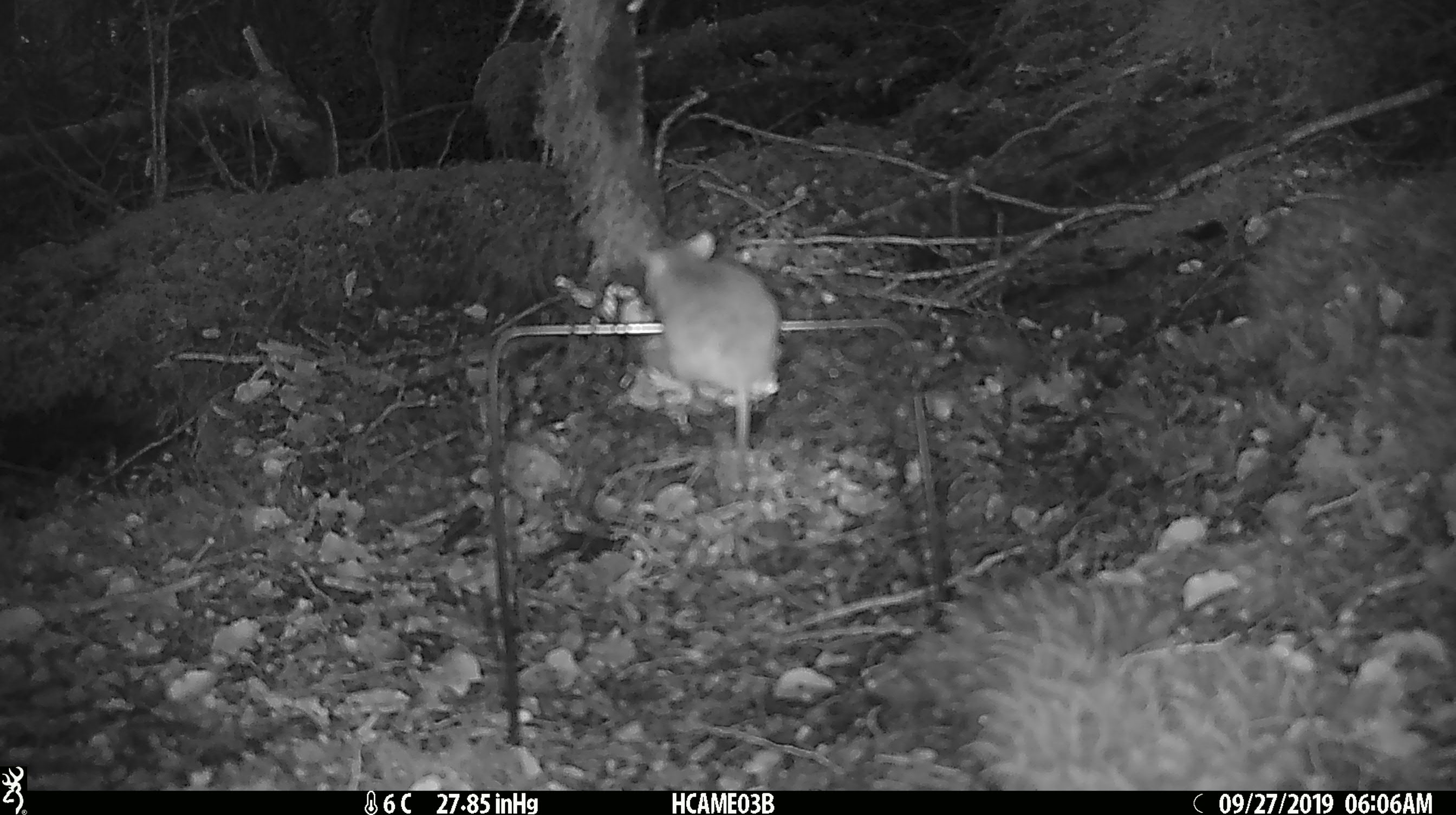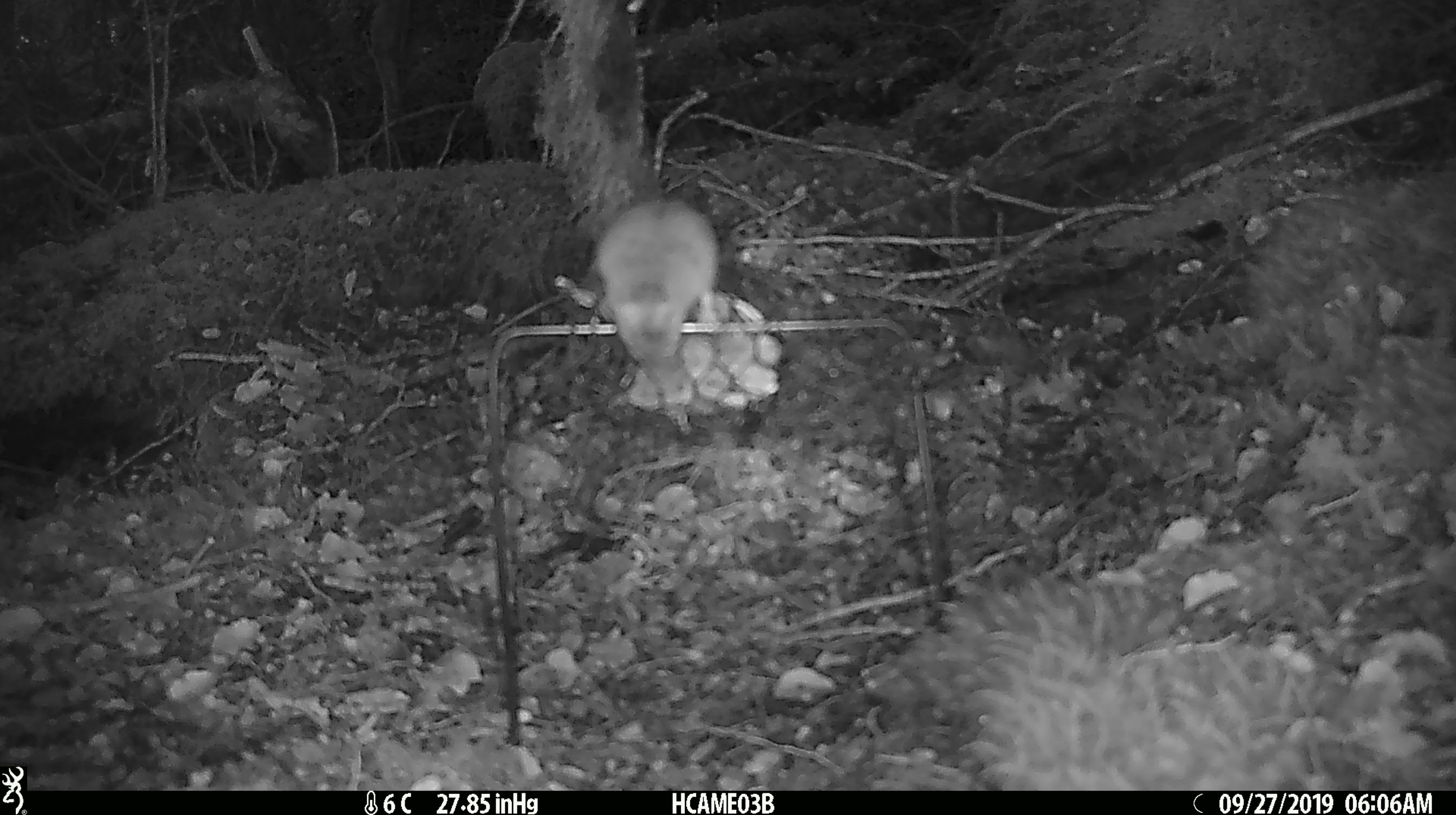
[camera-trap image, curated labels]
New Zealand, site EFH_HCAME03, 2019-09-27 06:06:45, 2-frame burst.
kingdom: Animalia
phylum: Chordata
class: Mammalia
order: Rodentia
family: Muridae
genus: Mus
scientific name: Mus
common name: mouse